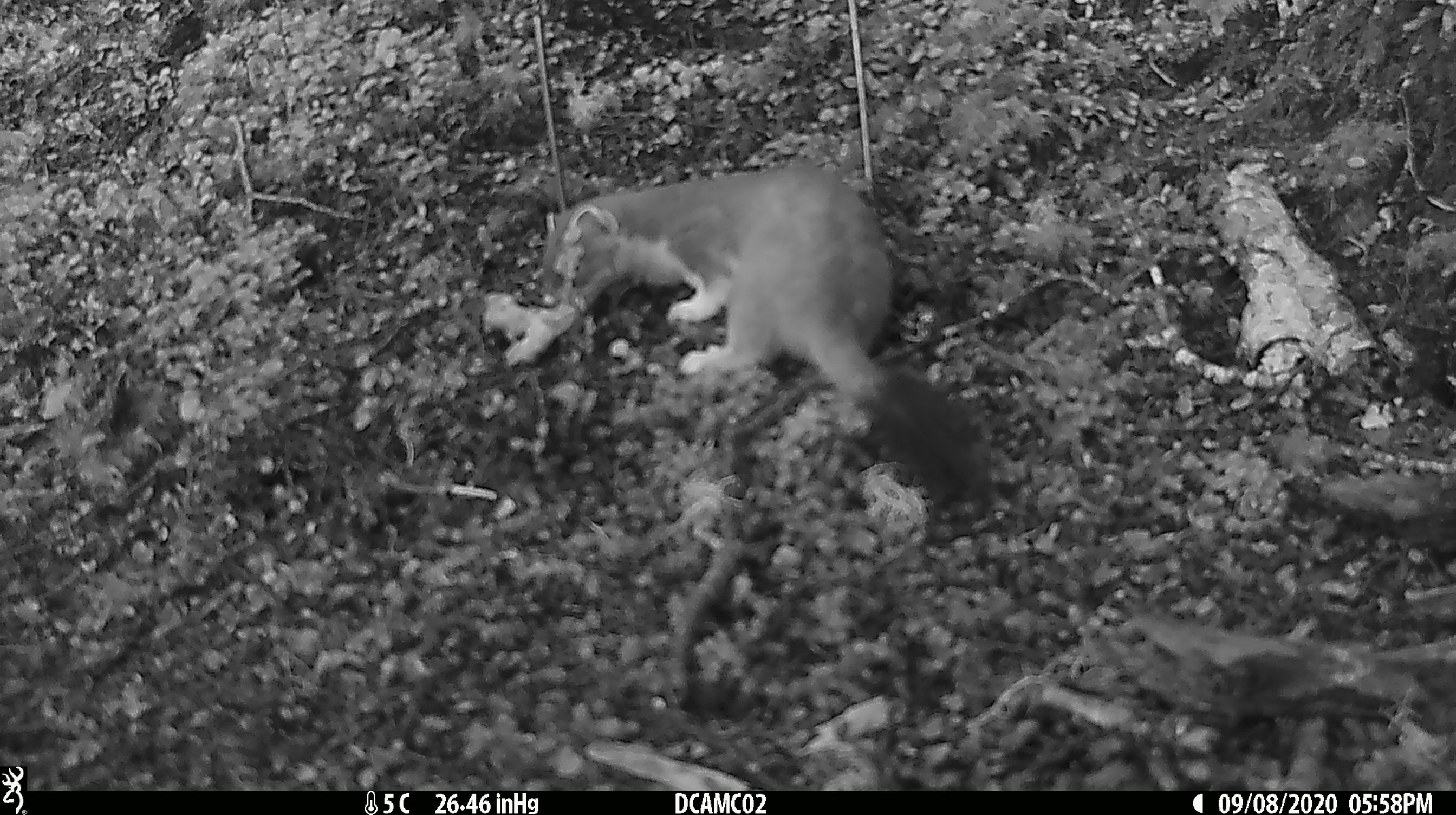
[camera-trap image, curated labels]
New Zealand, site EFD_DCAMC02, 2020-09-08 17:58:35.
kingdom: Animalia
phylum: Chordata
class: Mammalia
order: Carnivora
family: Mustelidae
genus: Mustela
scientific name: Mustela erminea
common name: stoat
Stoat (Mustela erminea).